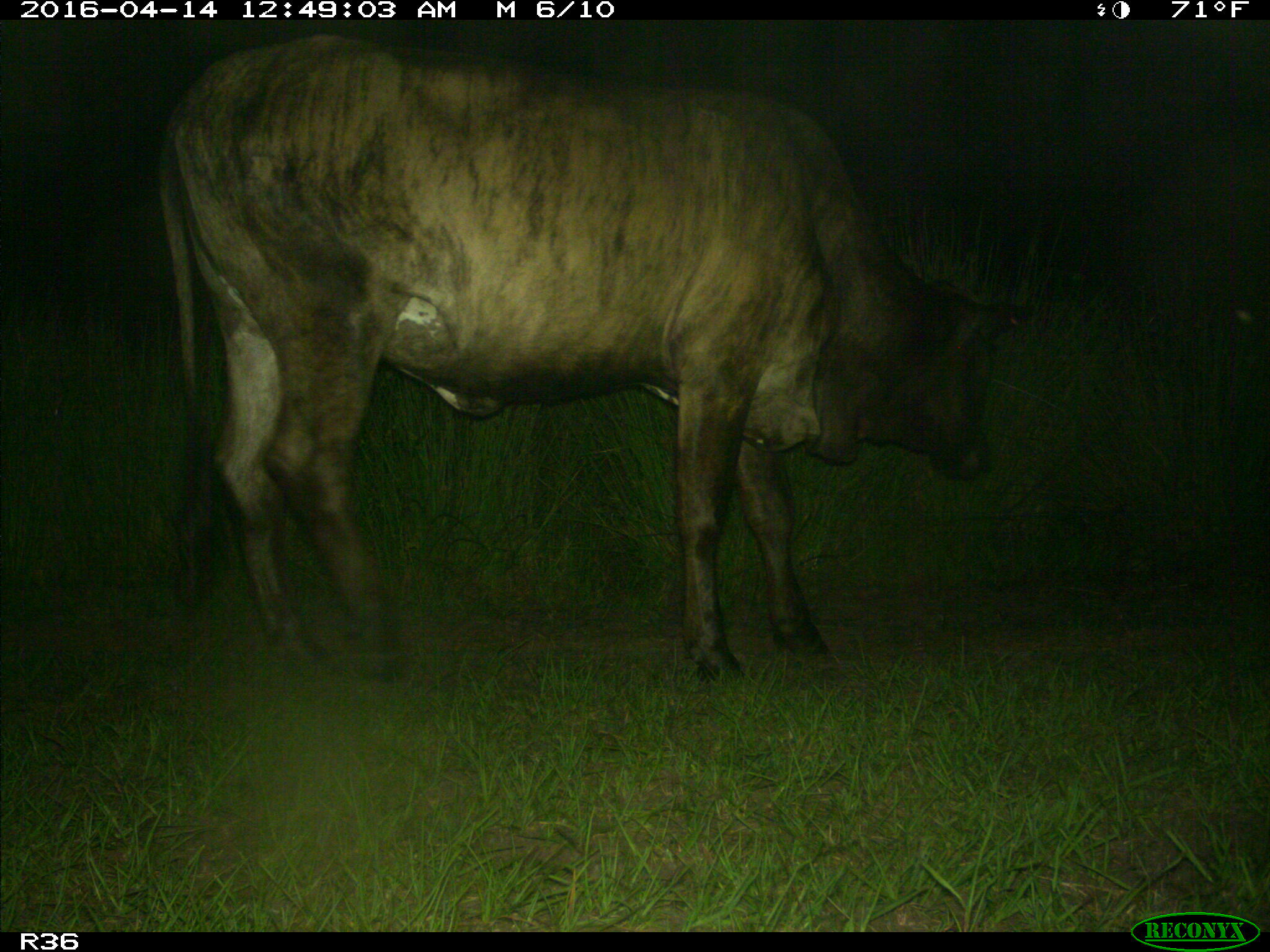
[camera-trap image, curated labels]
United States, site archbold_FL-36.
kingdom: Animalia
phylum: Chordata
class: Mammalia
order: Artiodactyla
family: Bovidae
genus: Bos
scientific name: Bos taurus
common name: domestic cow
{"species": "Bos taurus (domestic cow)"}